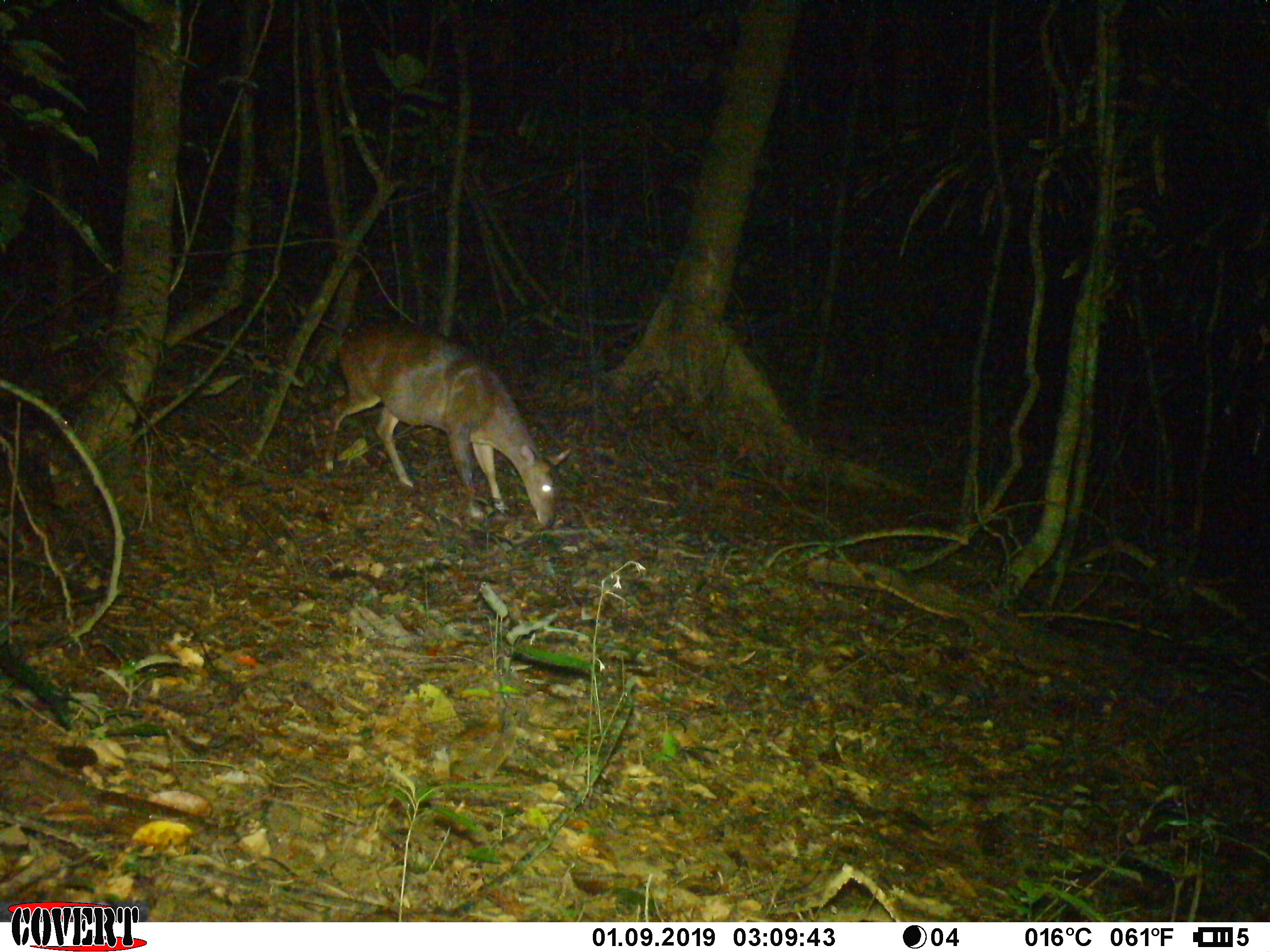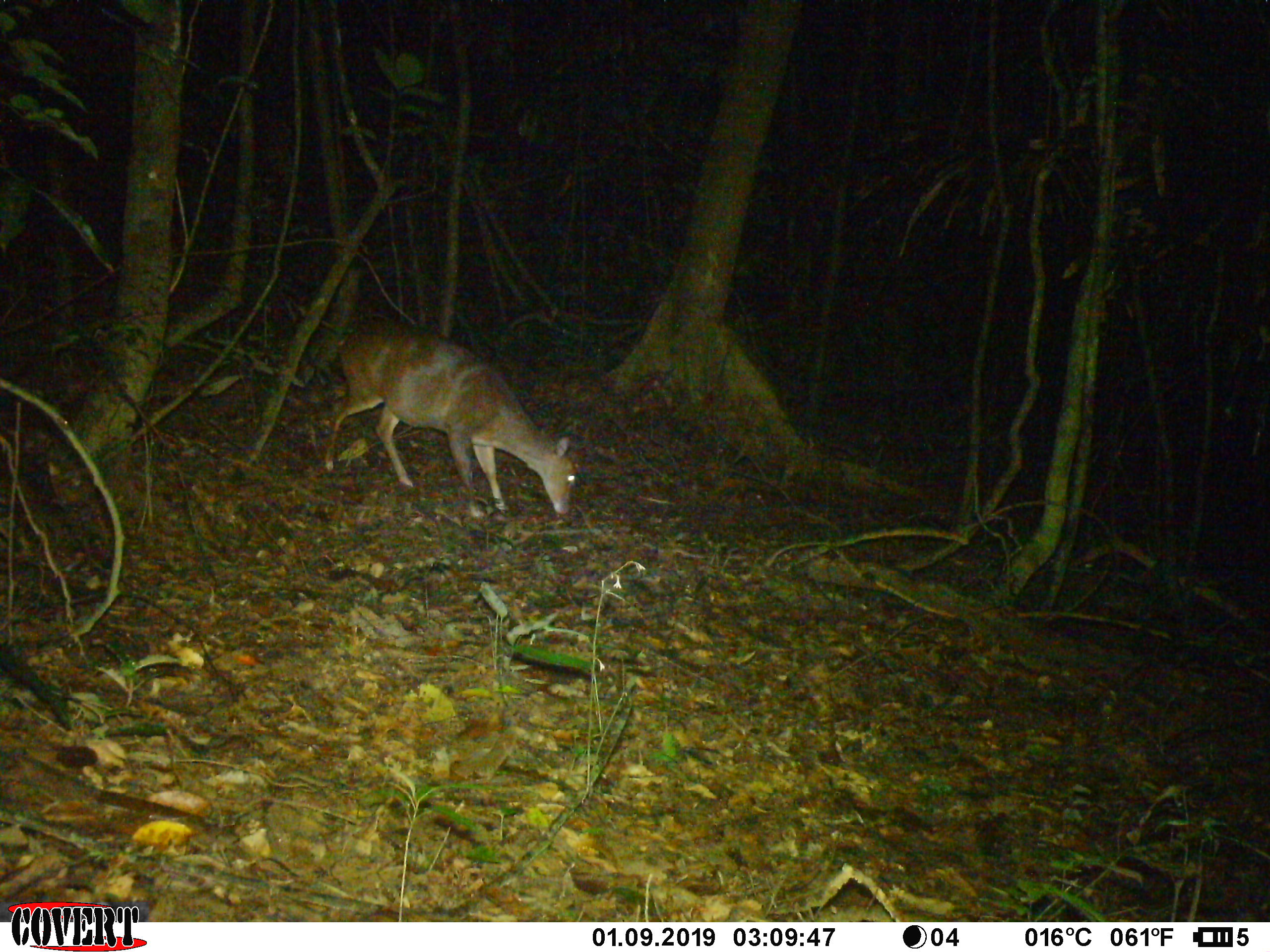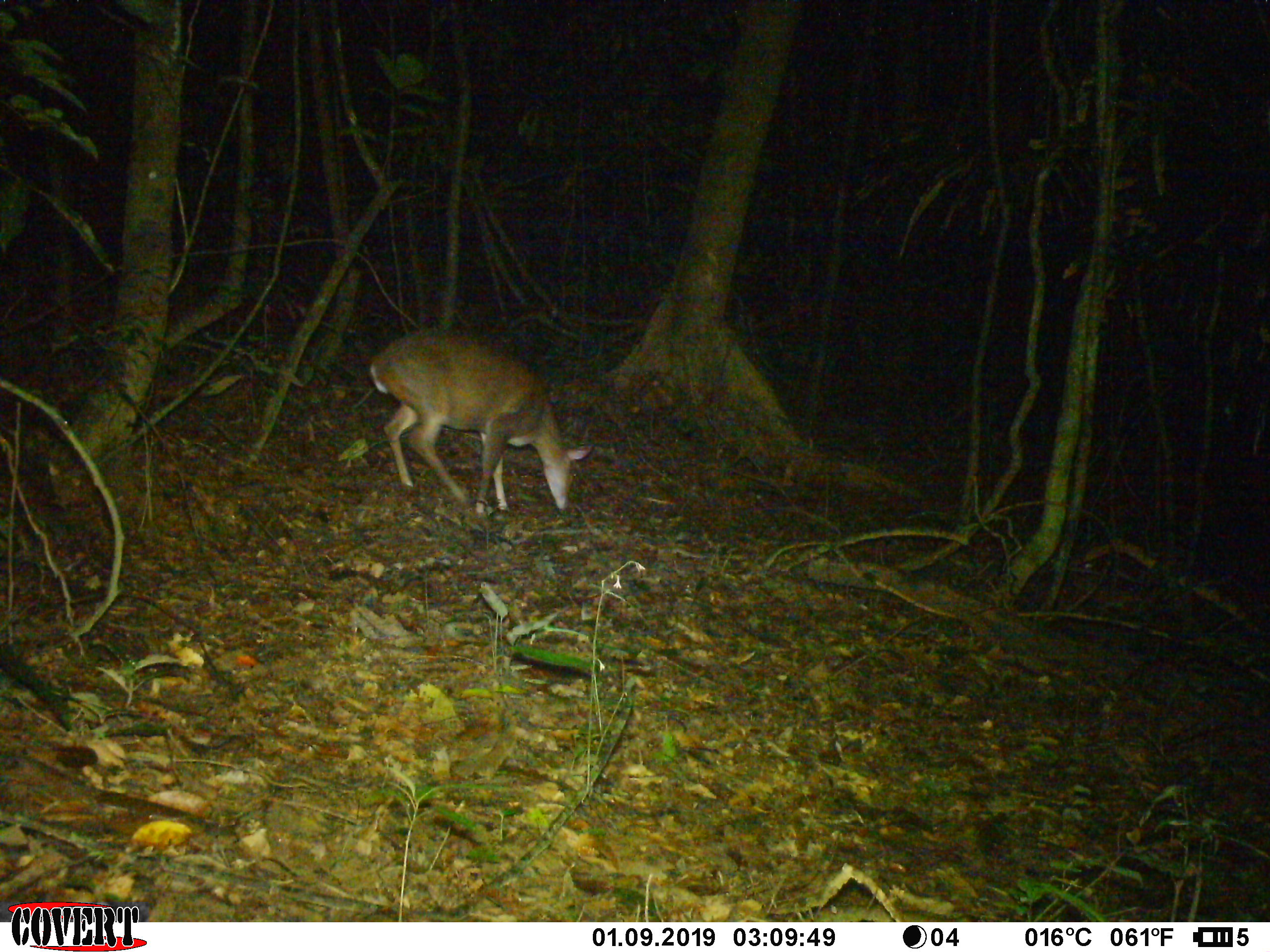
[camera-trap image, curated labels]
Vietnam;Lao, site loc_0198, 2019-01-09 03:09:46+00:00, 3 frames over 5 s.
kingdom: Animalia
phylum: Chordata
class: Mammalia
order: Artiodactyla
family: Cervidae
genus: Muntiacus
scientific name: Muntiacus vuquangensis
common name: large-antlered muntjac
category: large antlered muntjac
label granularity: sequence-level